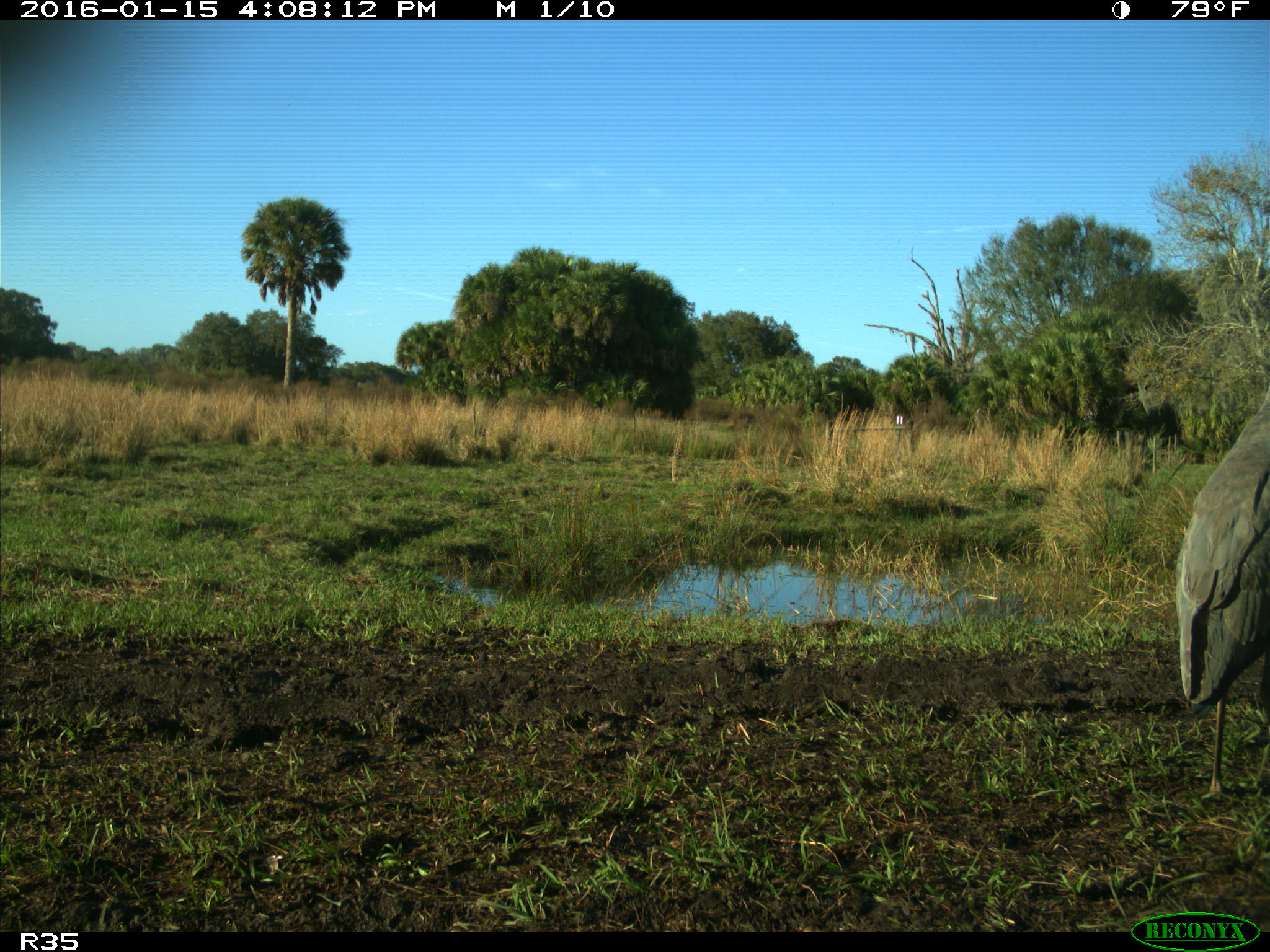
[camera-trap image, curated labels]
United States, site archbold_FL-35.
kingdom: Animalia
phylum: Chordata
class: Aves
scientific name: Aves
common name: birds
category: unidentified bird